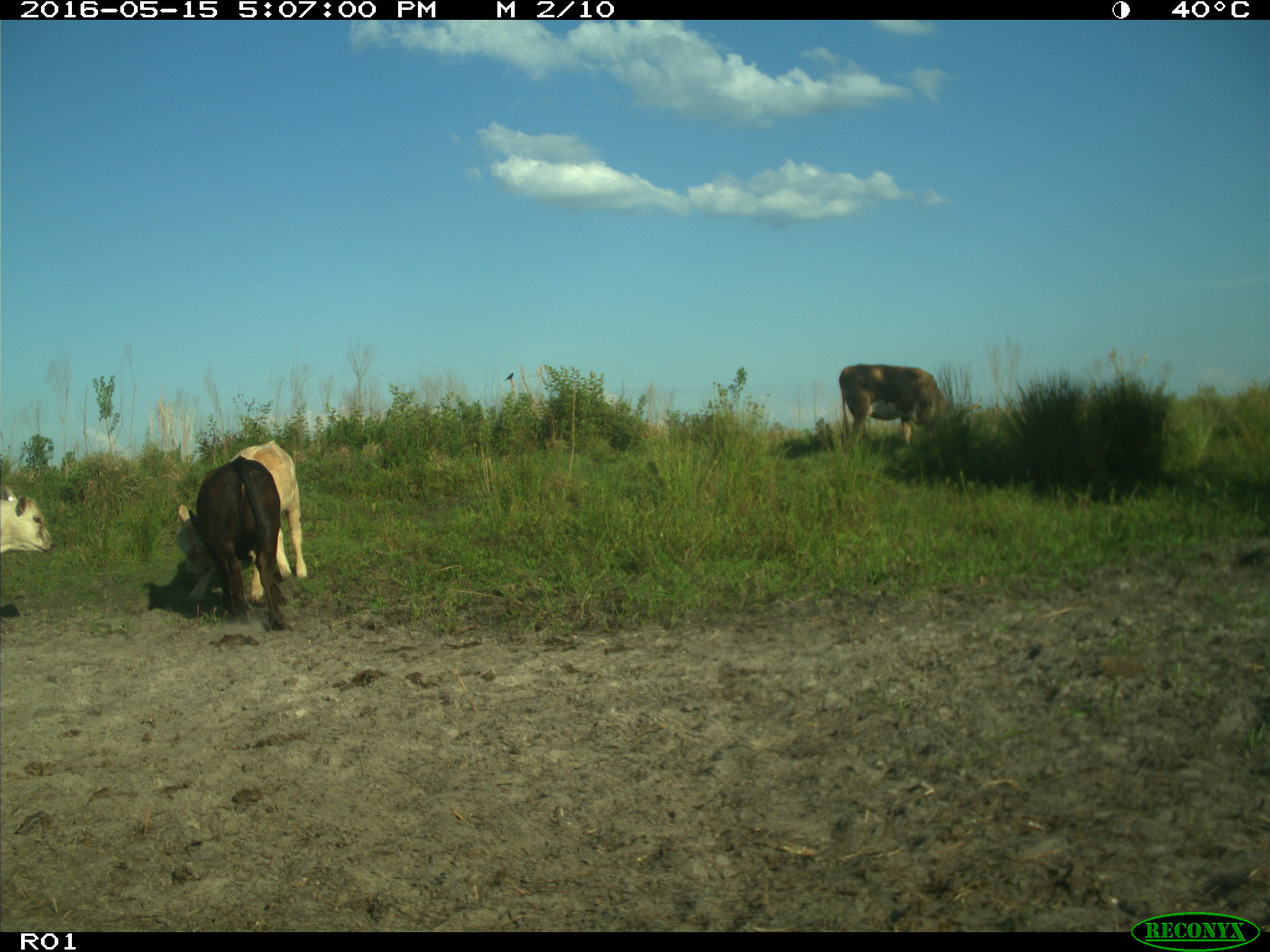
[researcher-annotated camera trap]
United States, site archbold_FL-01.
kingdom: Animalia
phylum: Chordata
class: Mammalia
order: Artiodactyla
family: Bovidae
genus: Bos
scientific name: Bos taurus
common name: domestic cow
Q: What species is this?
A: Bos taurus (domestic cow).